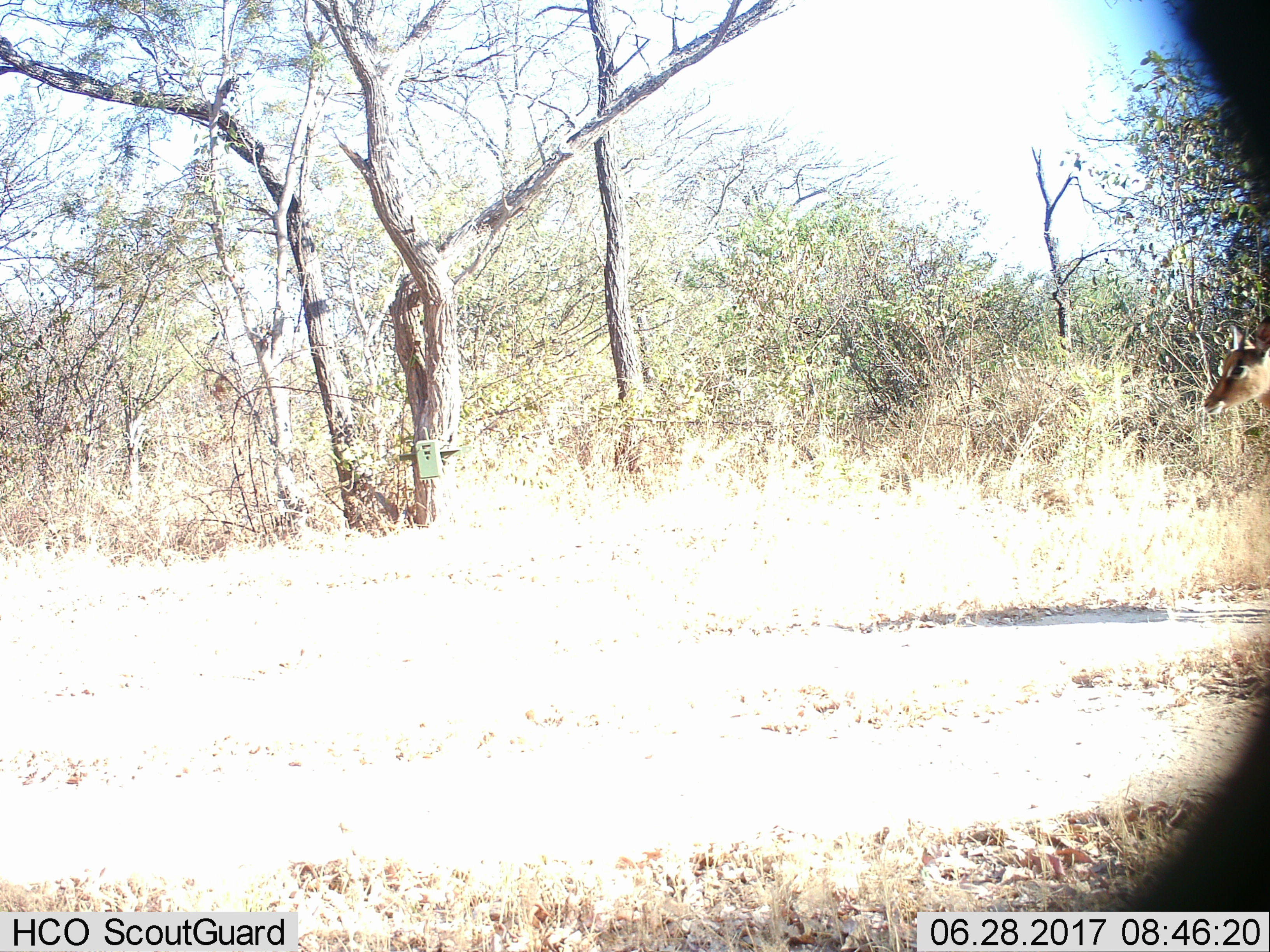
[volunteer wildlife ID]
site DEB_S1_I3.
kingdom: Animalia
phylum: Chordata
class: Mammalia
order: Artiodactyla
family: Bovidae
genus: Aepyceros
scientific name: Aepyceros melampus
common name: impala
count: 1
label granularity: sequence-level